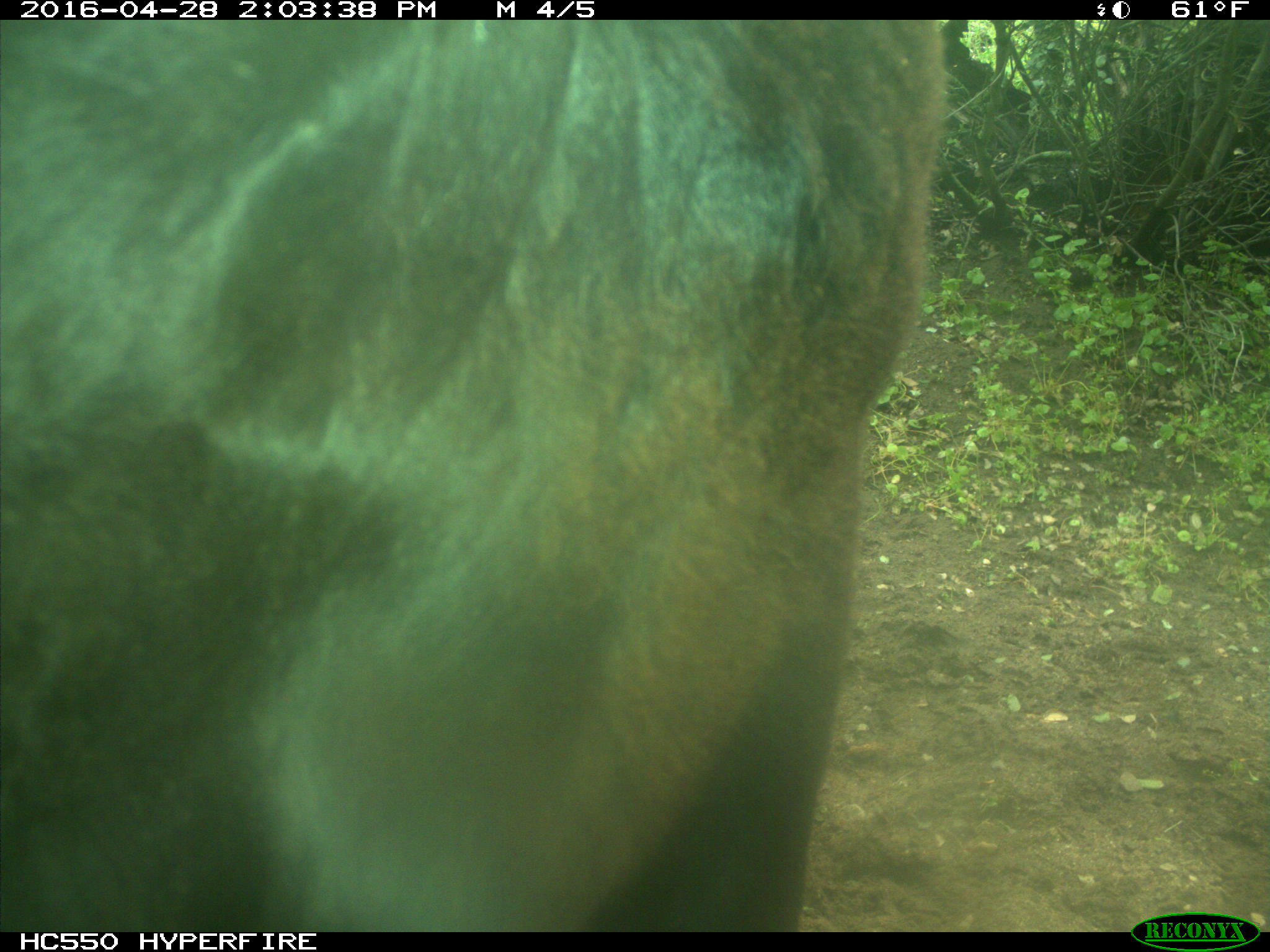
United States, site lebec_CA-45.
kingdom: Animalia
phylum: Chordata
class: Mammalia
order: Artiodactyla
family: Bovidae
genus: Bos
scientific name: Bos taurus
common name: domestic cow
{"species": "Bos taurus (domestic cow)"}